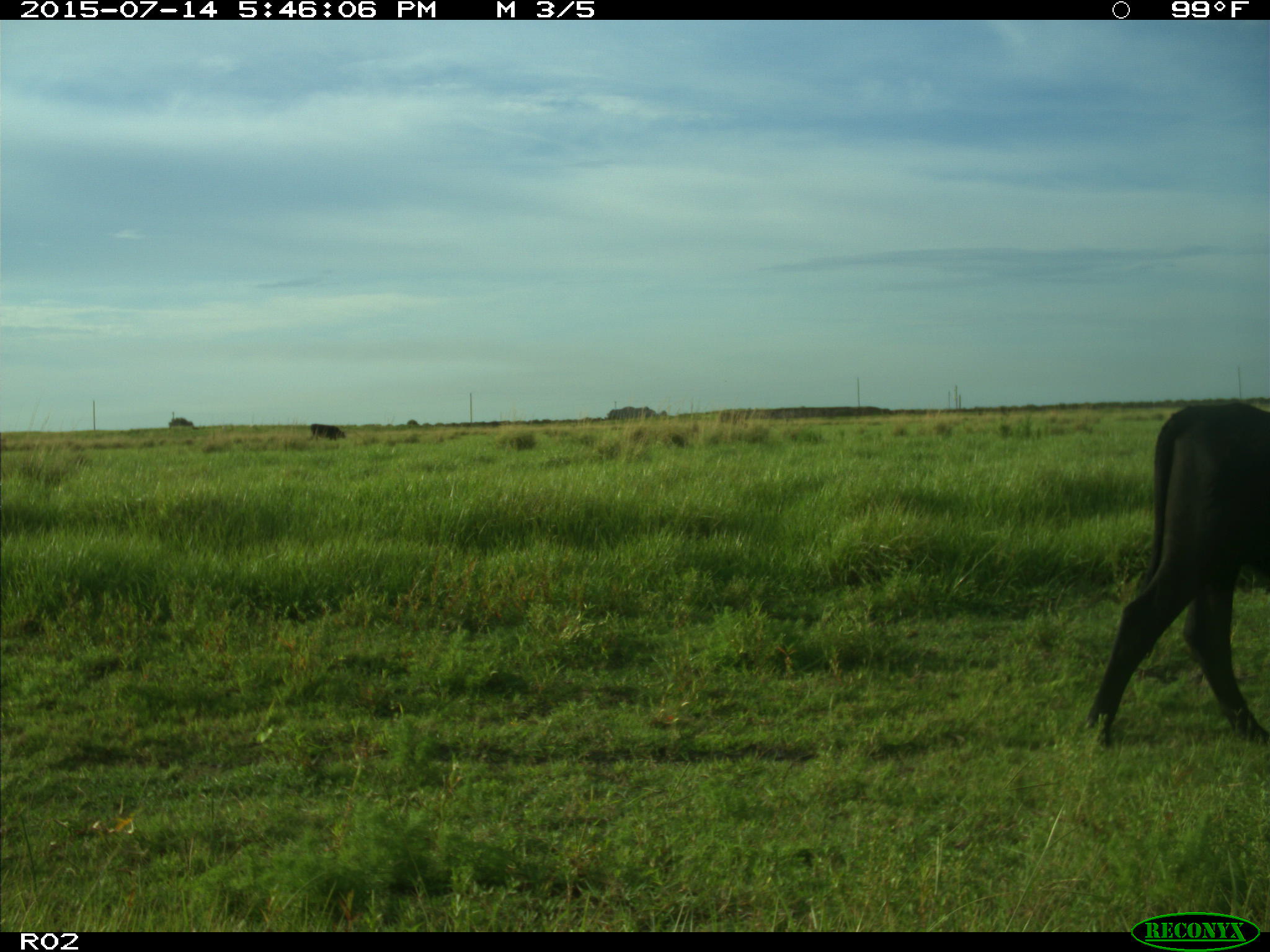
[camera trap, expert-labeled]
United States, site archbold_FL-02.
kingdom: Animalia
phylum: Chordata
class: Mammalia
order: Artiodactyla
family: Bovidae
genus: Bos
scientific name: Bos taurus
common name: domestic cow